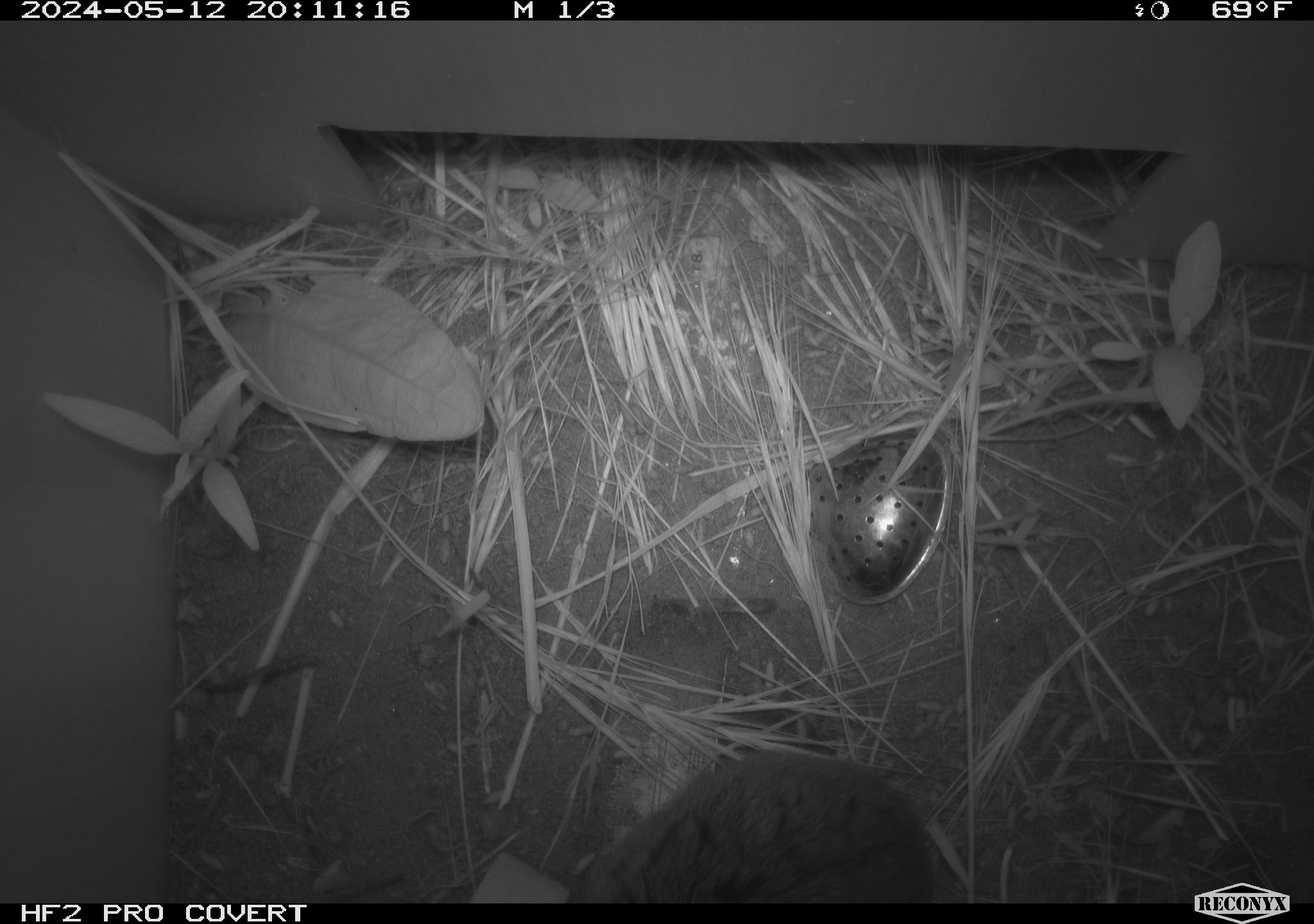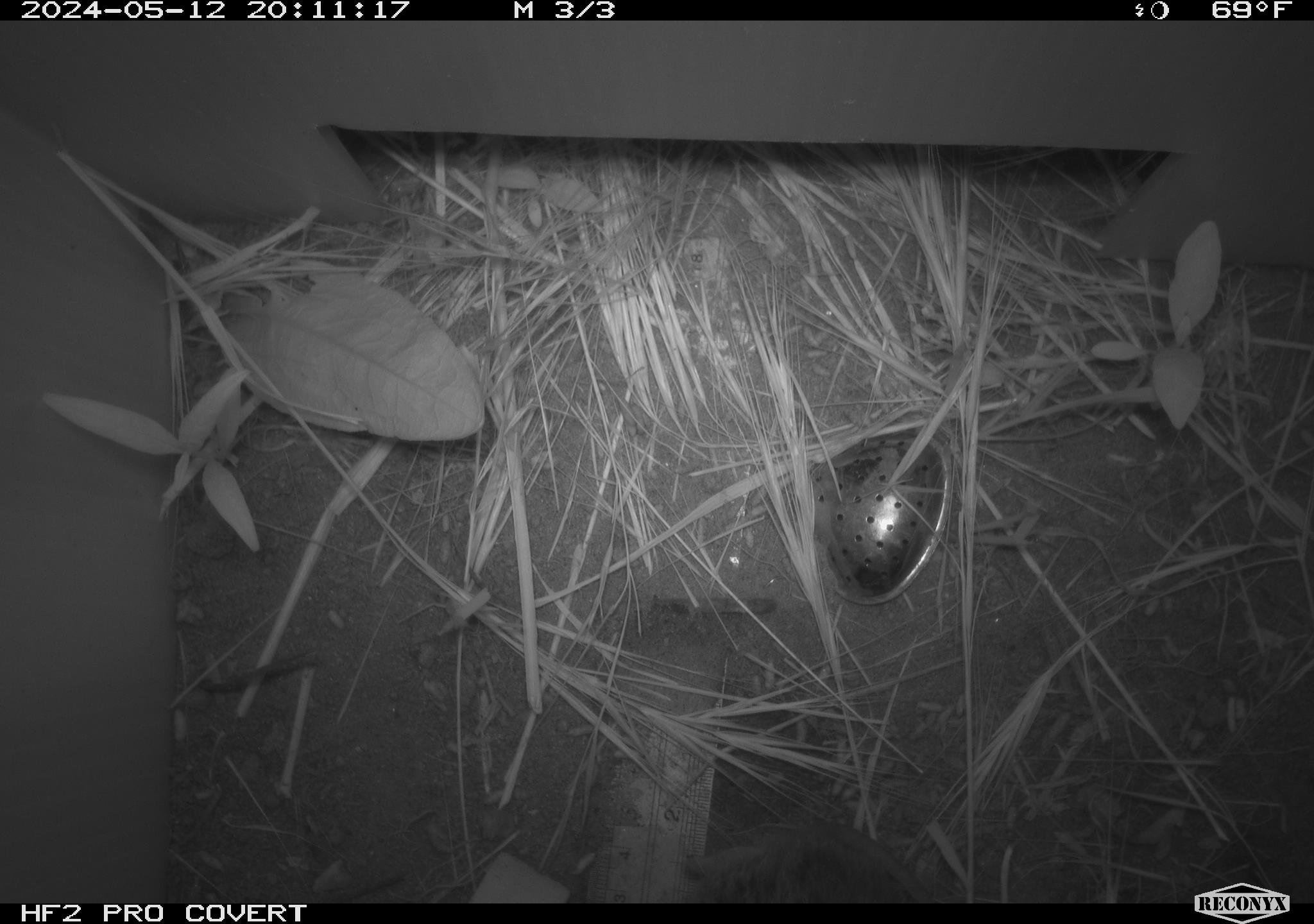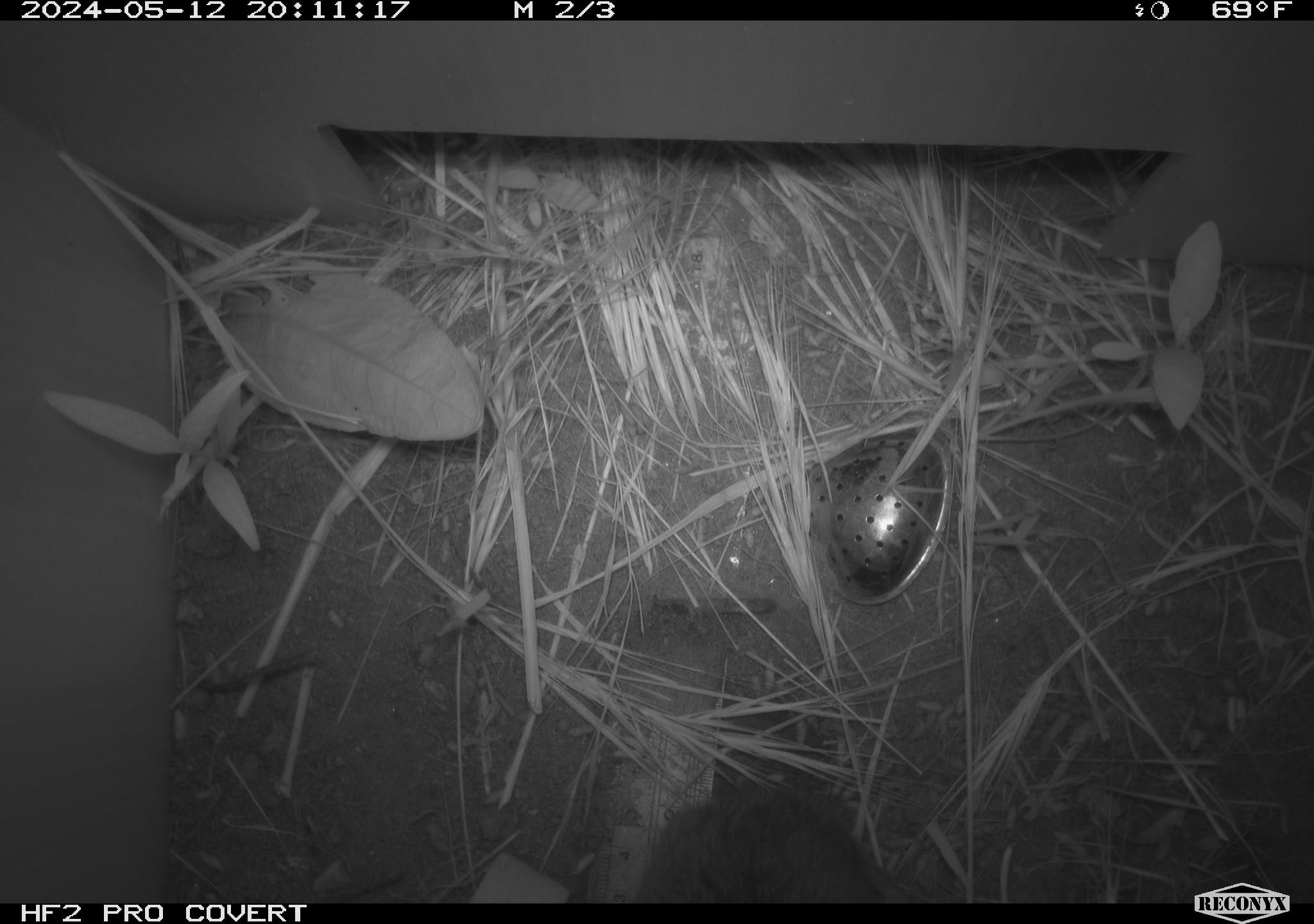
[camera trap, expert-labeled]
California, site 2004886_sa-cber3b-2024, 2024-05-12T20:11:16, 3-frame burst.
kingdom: Animalia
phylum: Chordata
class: Mammalia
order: Rodentia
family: Cricetidae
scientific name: Arvicolinae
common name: voles, lemmings, and muskrats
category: arvicolinae subfamily